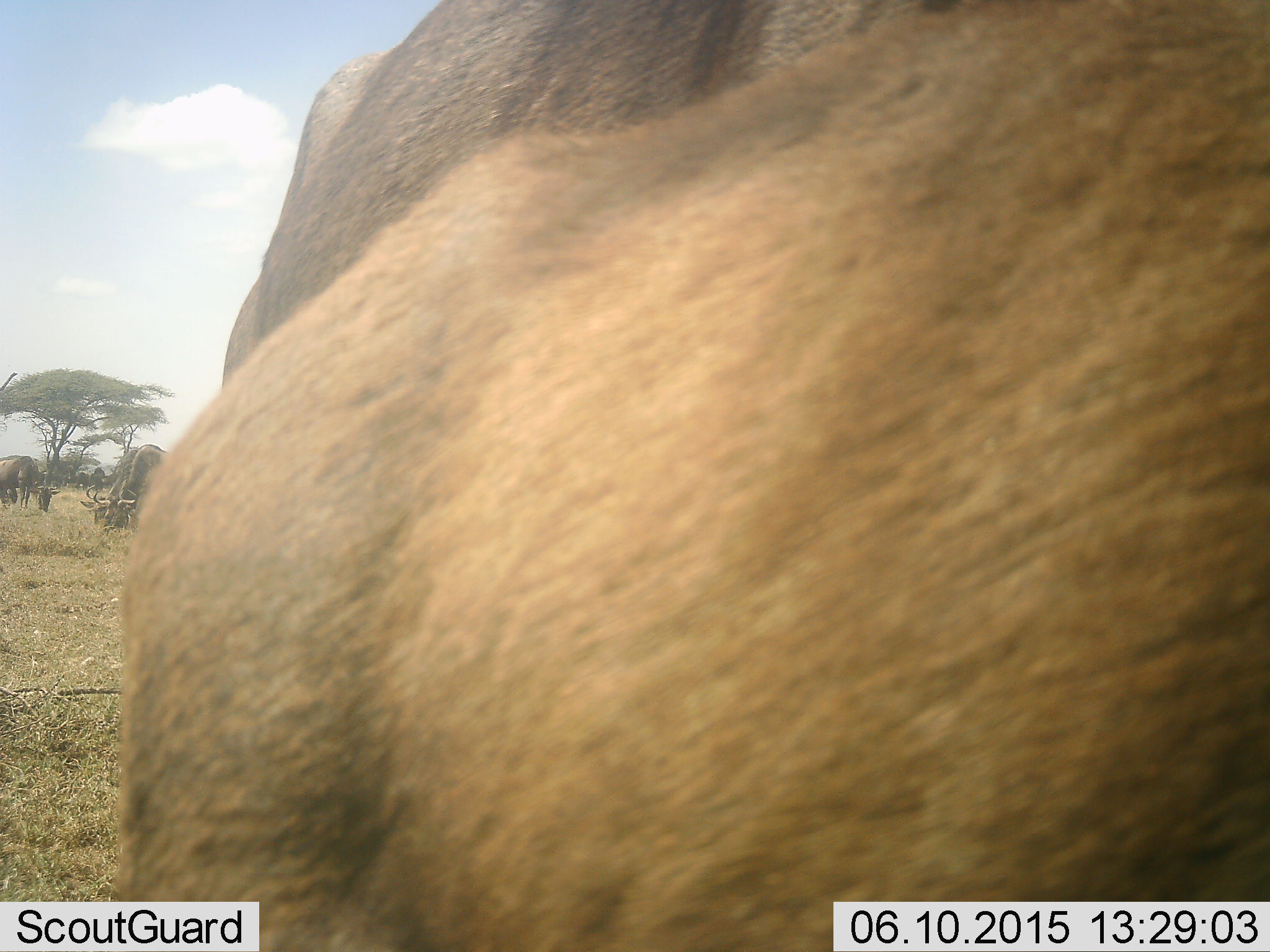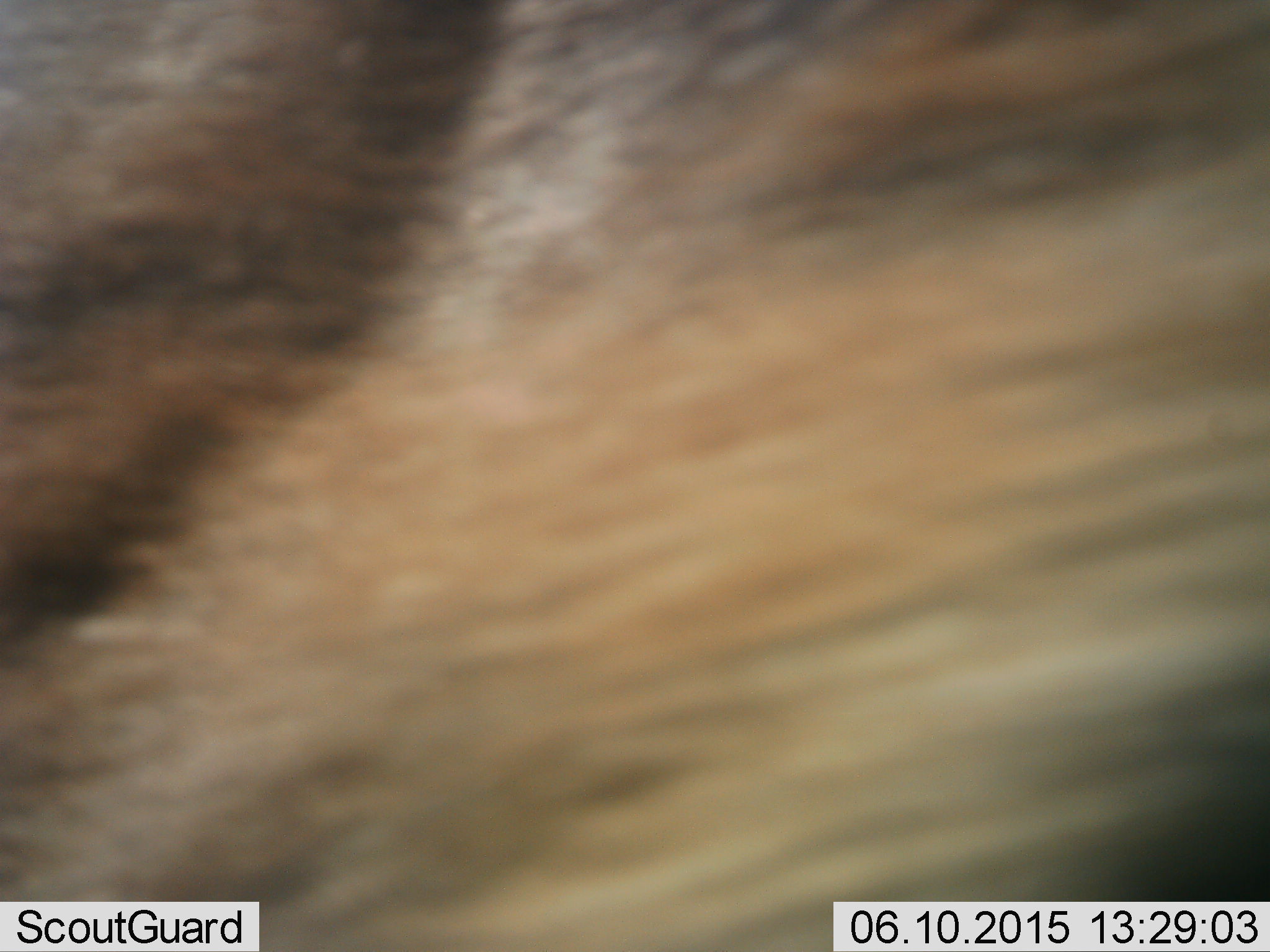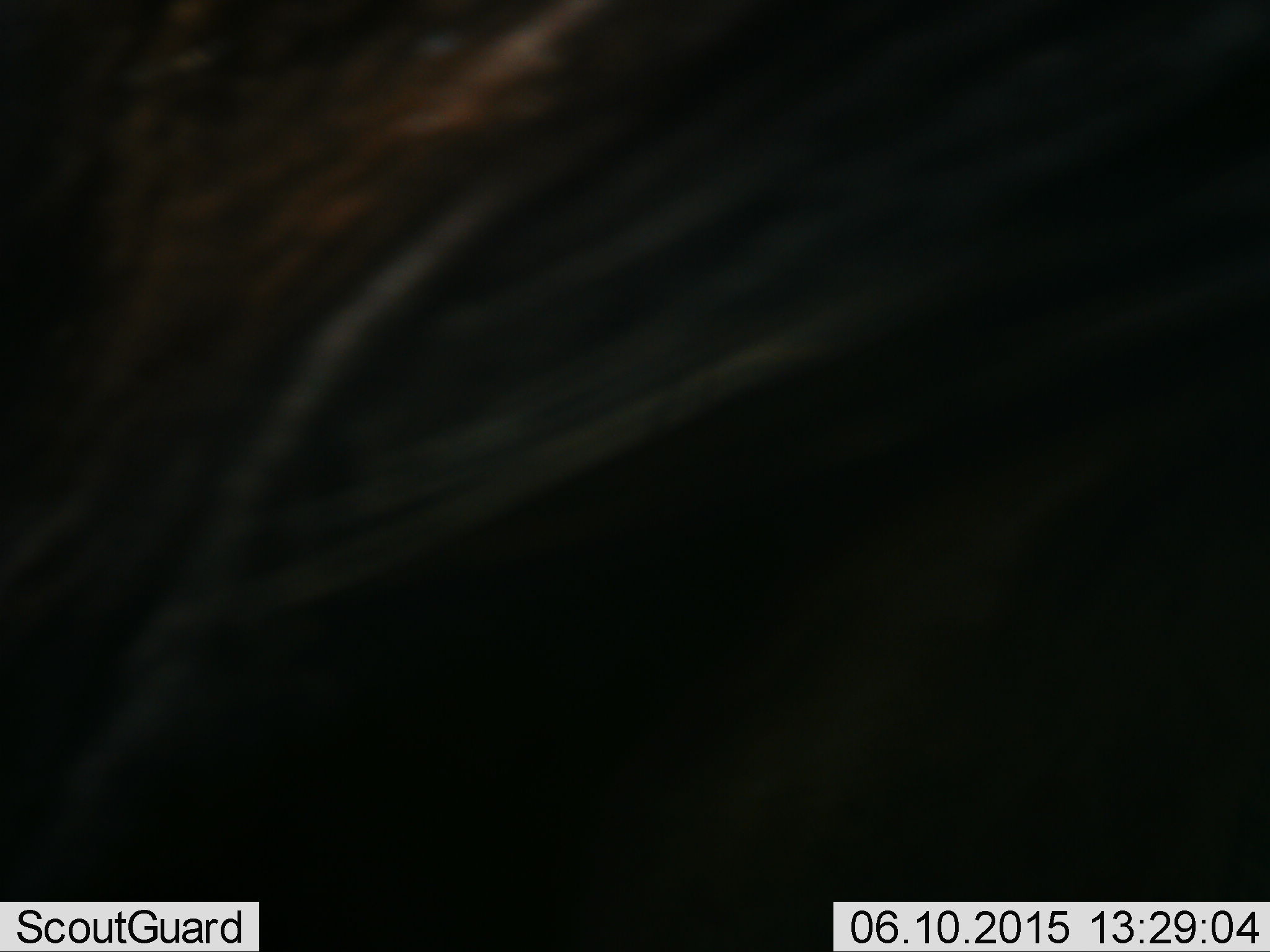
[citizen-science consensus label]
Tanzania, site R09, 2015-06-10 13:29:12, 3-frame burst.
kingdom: Animalia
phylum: Chordata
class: Mammalia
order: Artiodactyla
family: Bovidae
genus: Connochaetes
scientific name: Connochaetes taurinus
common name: blue wildebeest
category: wildebeest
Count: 5.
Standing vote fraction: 80%.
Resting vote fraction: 0%.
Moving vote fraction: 40%.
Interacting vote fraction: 0%.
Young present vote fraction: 30%.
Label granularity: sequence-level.